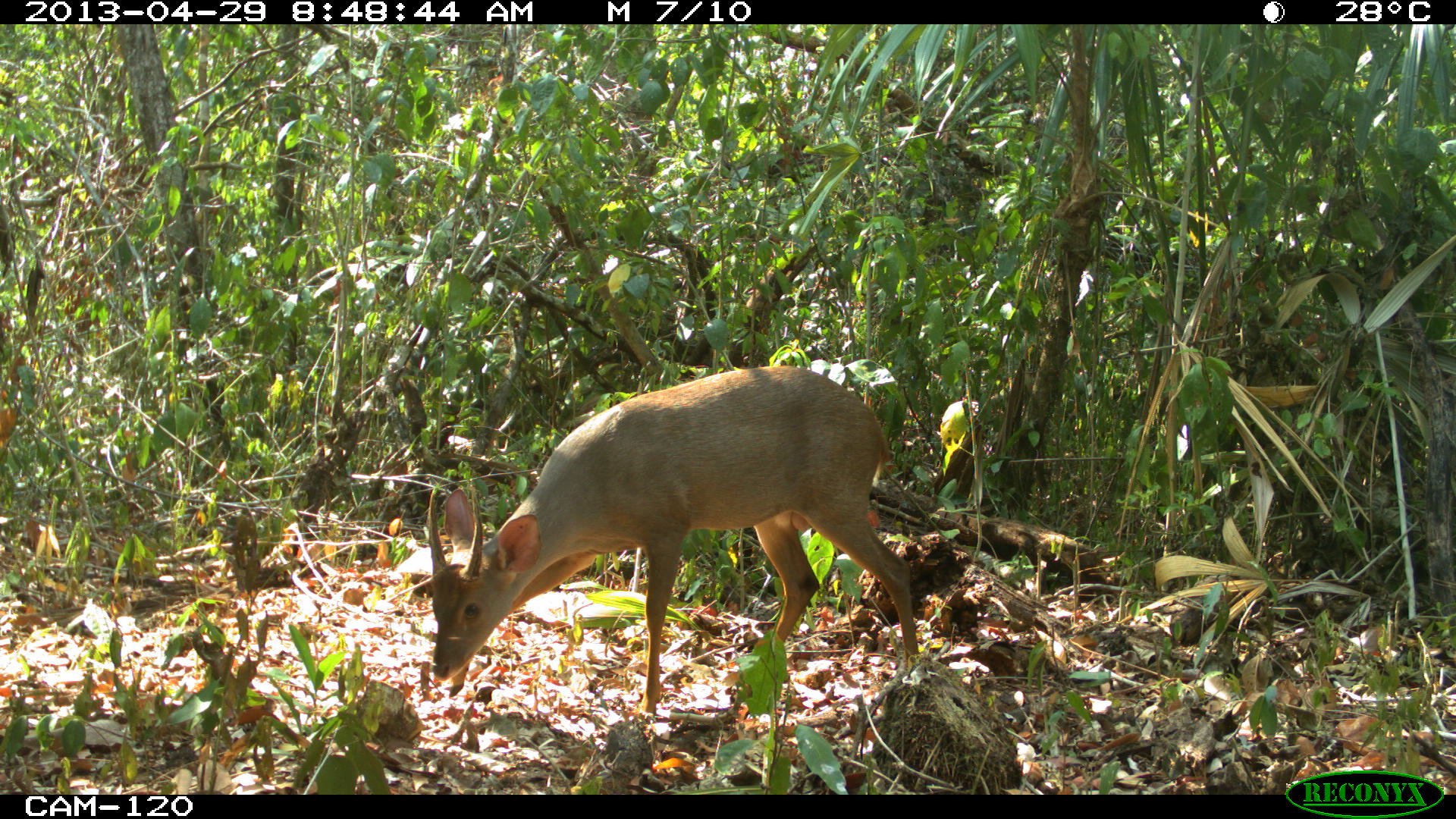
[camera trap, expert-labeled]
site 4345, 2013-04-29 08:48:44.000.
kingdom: Animalia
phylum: Chordata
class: Mammalia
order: Artiodactyla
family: Cervidae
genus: Odocoileus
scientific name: Odocoileus pandora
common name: yucatán brown brocket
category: mazama pandora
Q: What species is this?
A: Mazama pandora (yucatán brown brocket) (Odocoileus pandora).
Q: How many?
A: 1.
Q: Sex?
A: Male.